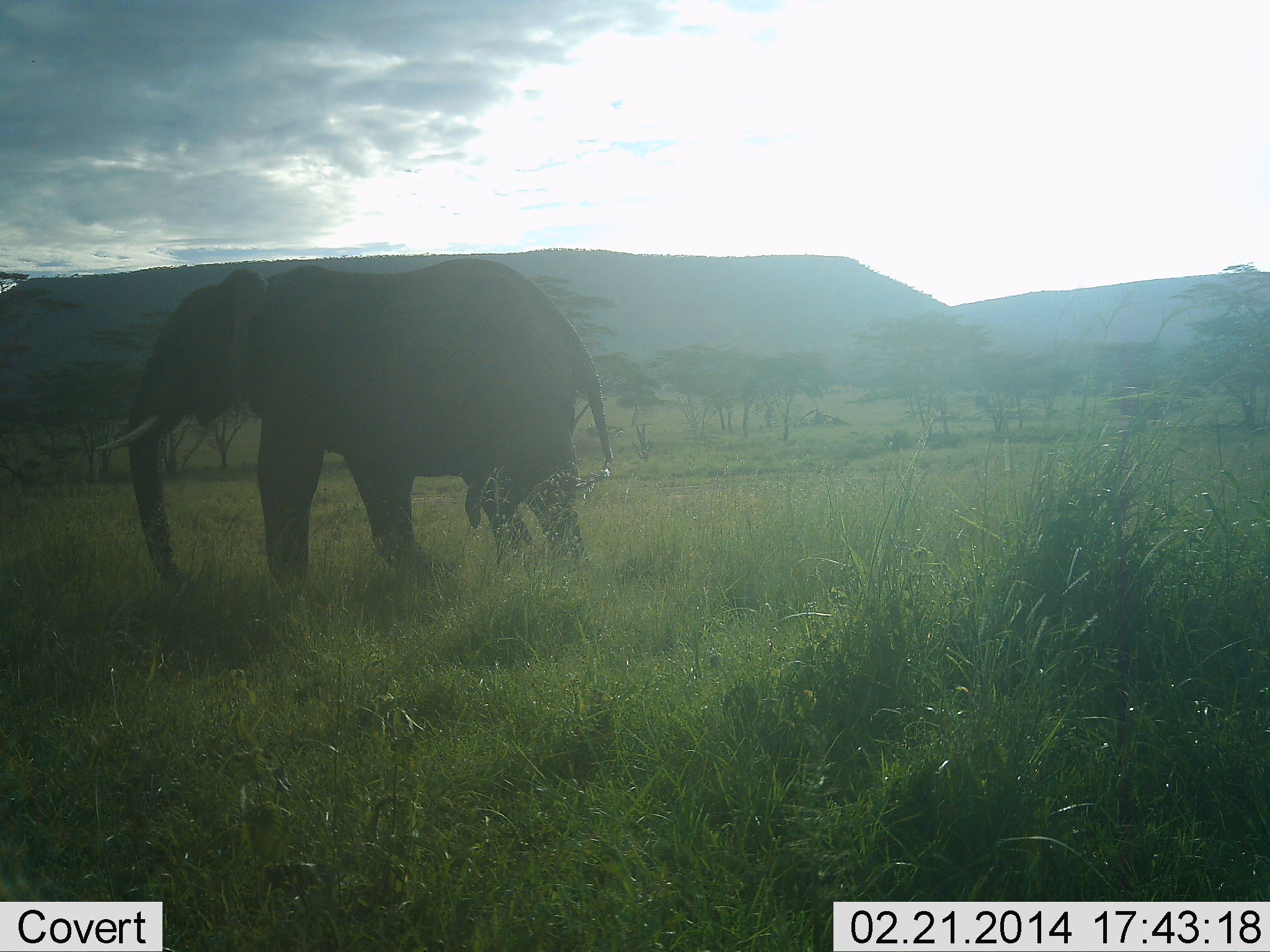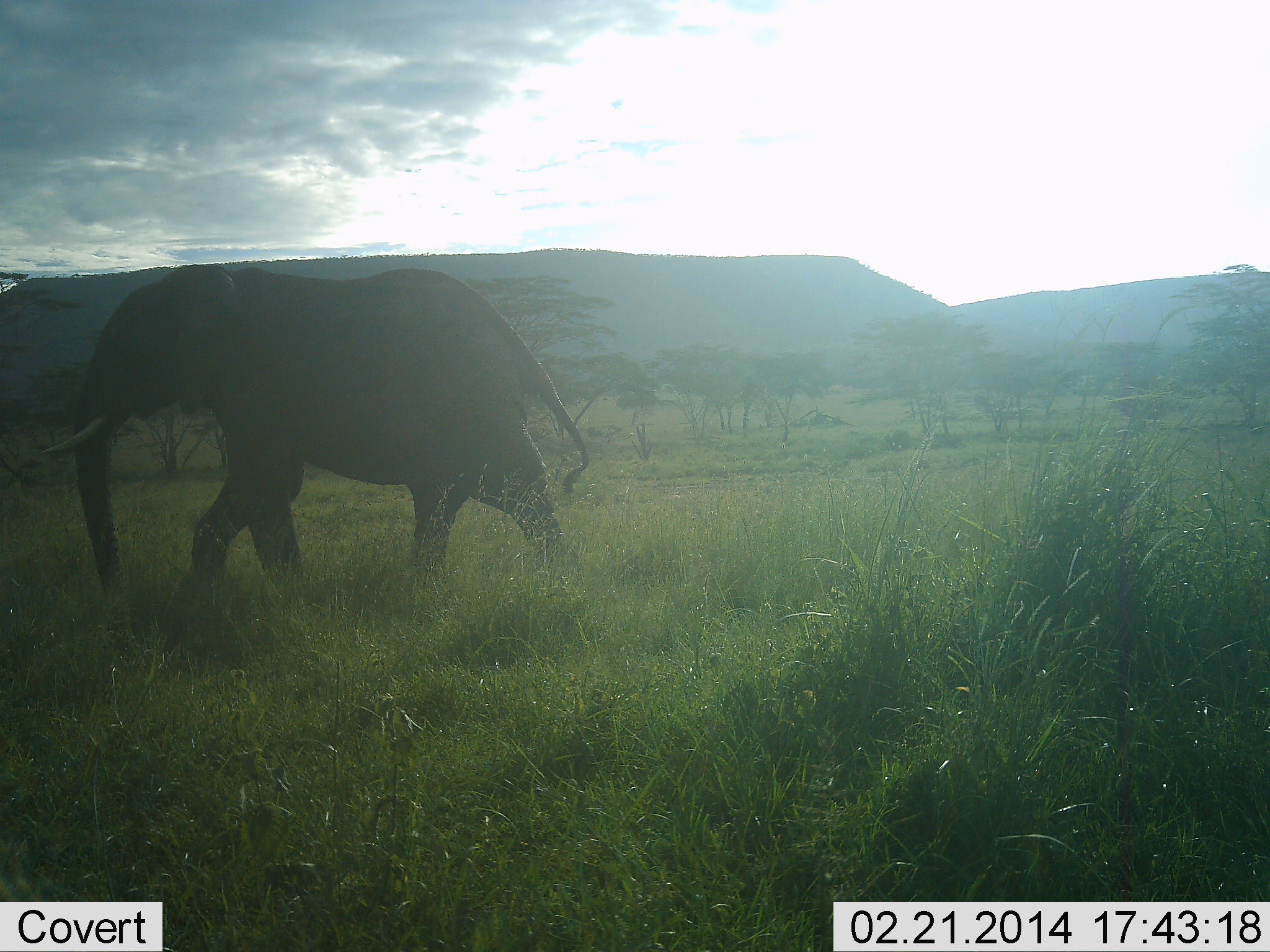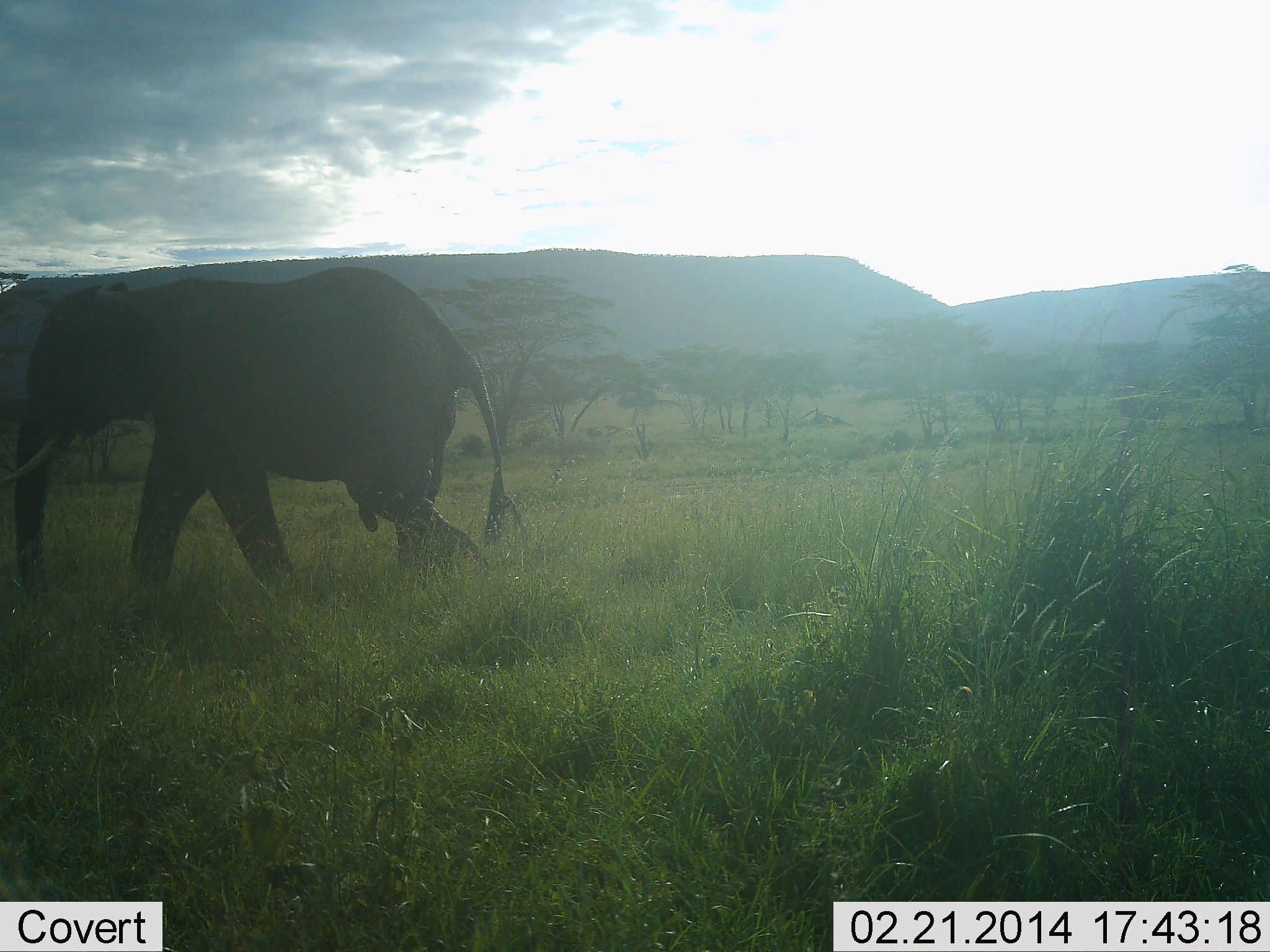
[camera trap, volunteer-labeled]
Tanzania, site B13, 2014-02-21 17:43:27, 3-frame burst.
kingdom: Animalia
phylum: Chordata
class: Mammalia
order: Proboscidea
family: Elephantidae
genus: Loxodonta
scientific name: Loxodonta africana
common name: african bush elephant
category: elephant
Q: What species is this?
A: Elephant (african bush elephant) (Loxodonta africana).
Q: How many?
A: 1.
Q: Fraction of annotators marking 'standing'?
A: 0%.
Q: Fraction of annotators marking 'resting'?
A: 0%.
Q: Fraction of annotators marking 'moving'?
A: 100%.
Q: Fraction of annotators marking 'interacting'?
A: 0%.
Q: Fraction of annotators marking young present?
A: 0%.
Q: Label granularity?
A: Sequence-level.